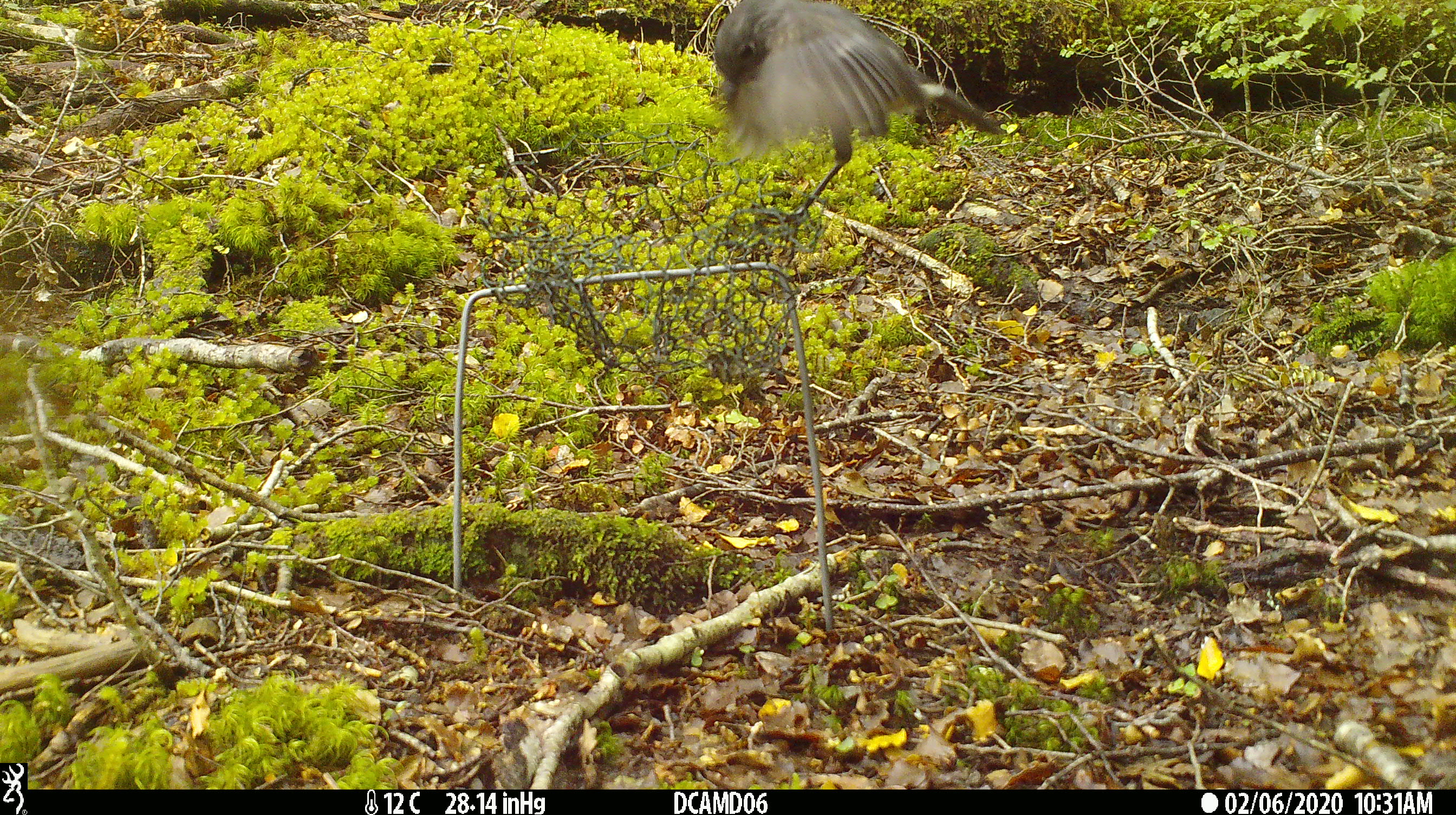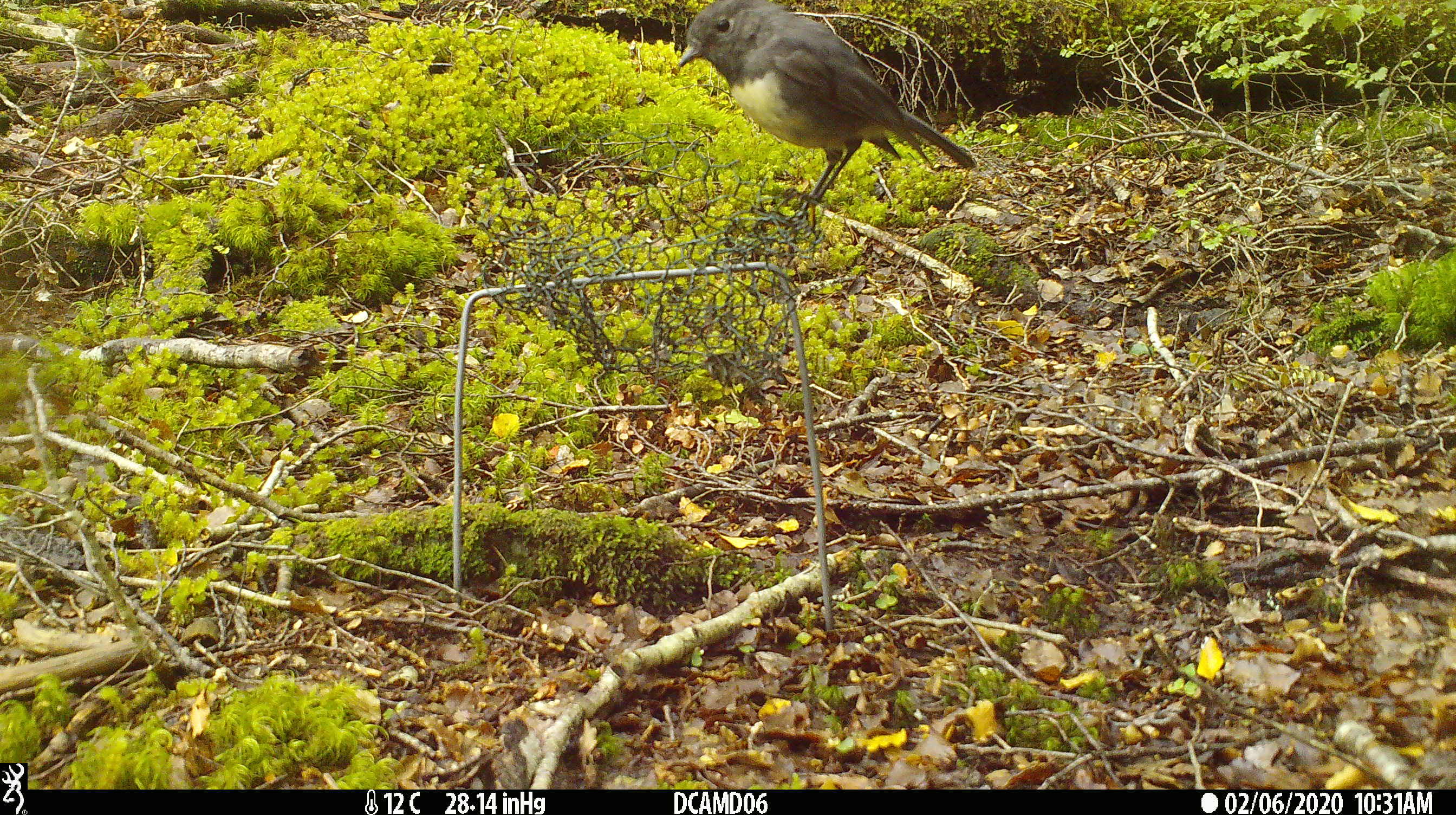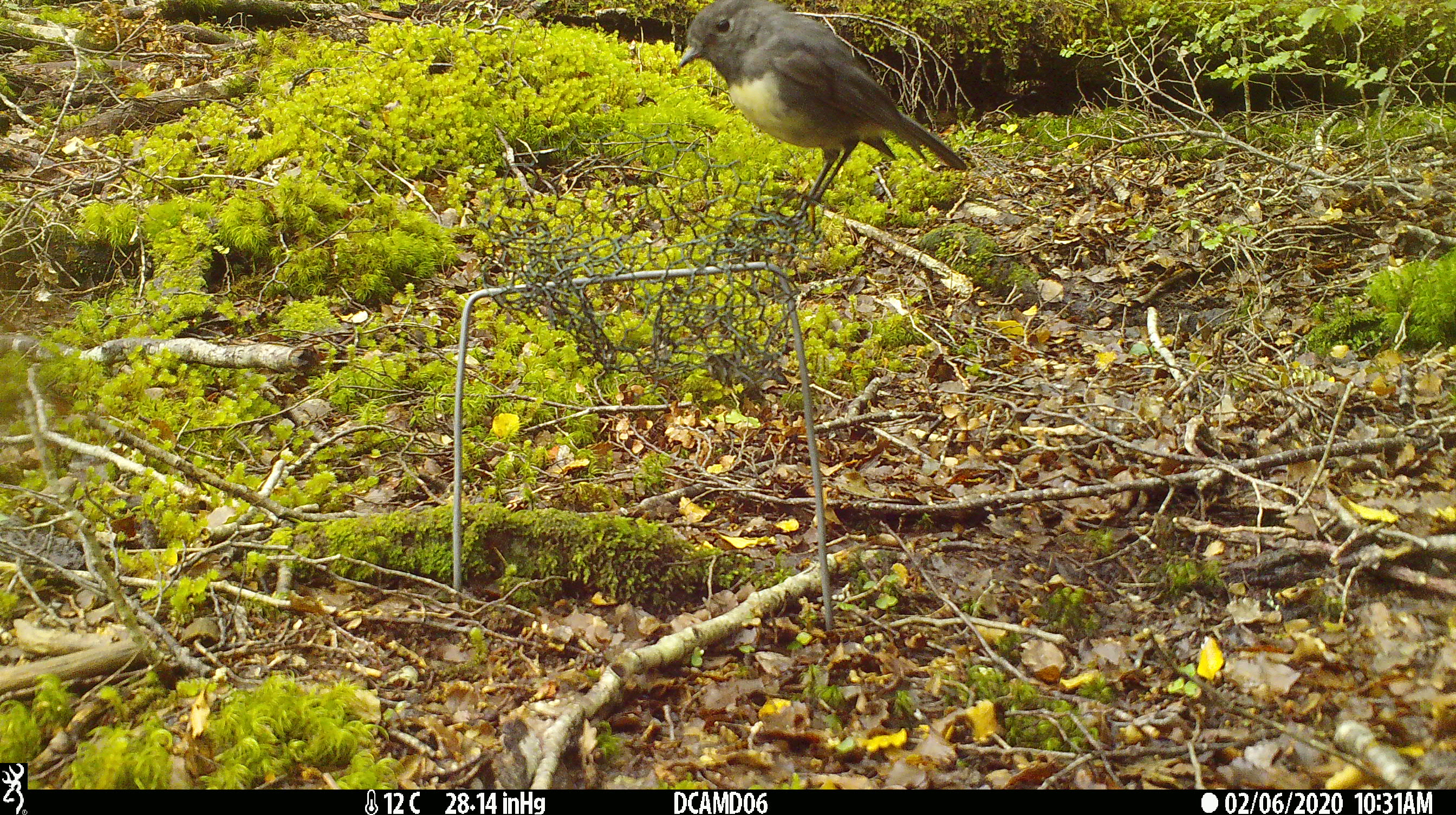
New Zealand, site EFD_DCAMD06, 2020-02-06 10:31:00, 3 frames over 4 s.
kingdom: Animalia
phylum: Chordata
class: Aves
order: Passeriformes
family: Petroicidae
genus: Petroica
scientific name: Petroica australis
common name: new zealand robin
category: robin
Robin (new zealand robin) (Petroica australis).